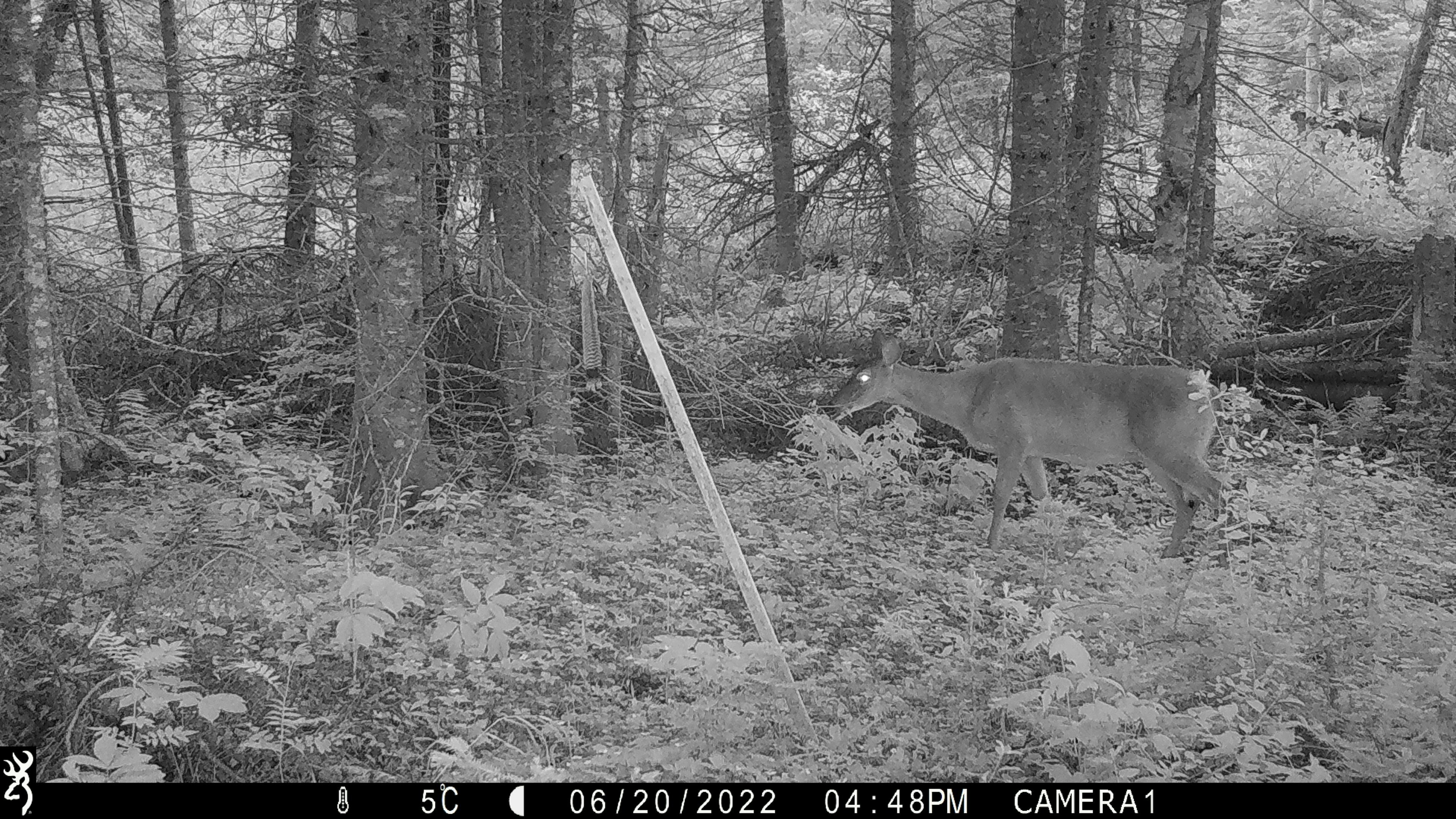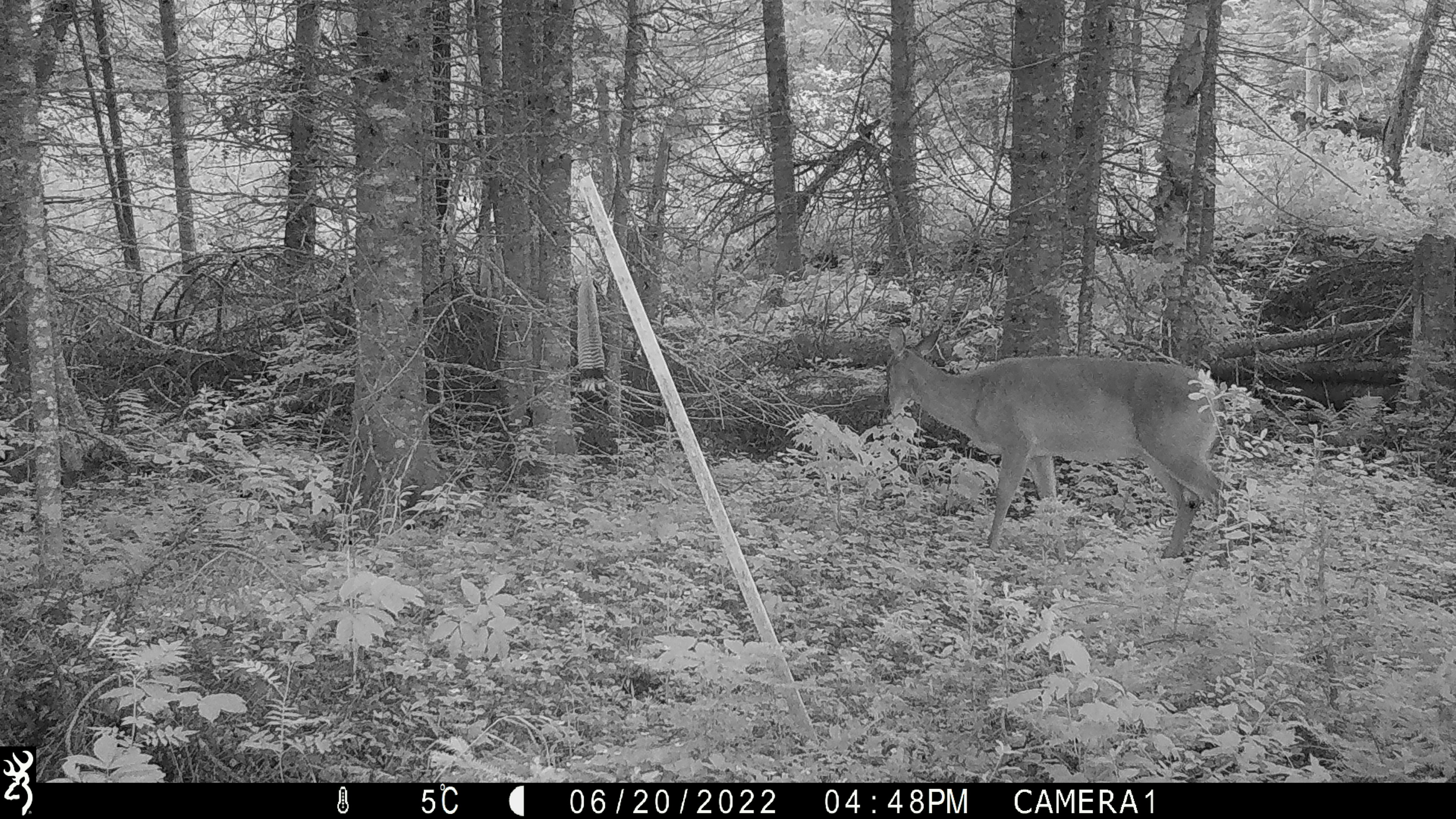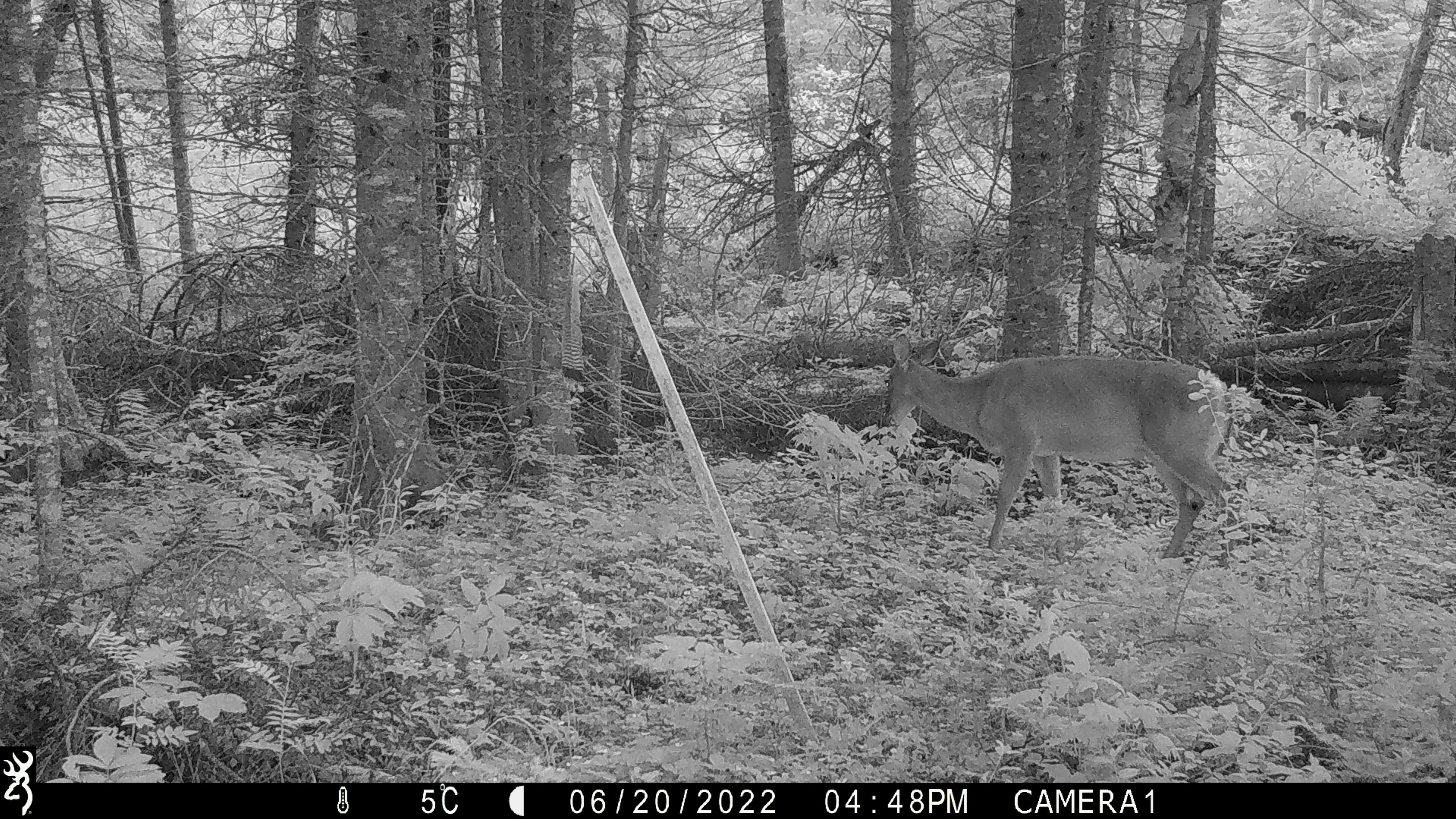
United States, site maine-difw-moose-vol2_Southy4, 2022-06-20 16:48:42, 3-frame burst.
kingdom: Animalia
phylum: Chordata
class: Mammalia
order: Artiodactyla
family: Cervidae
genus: Odocoileus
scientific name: Odocoileus virginianus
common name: white-tailed deer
White-tailed deer (Odocoileus virginianus).